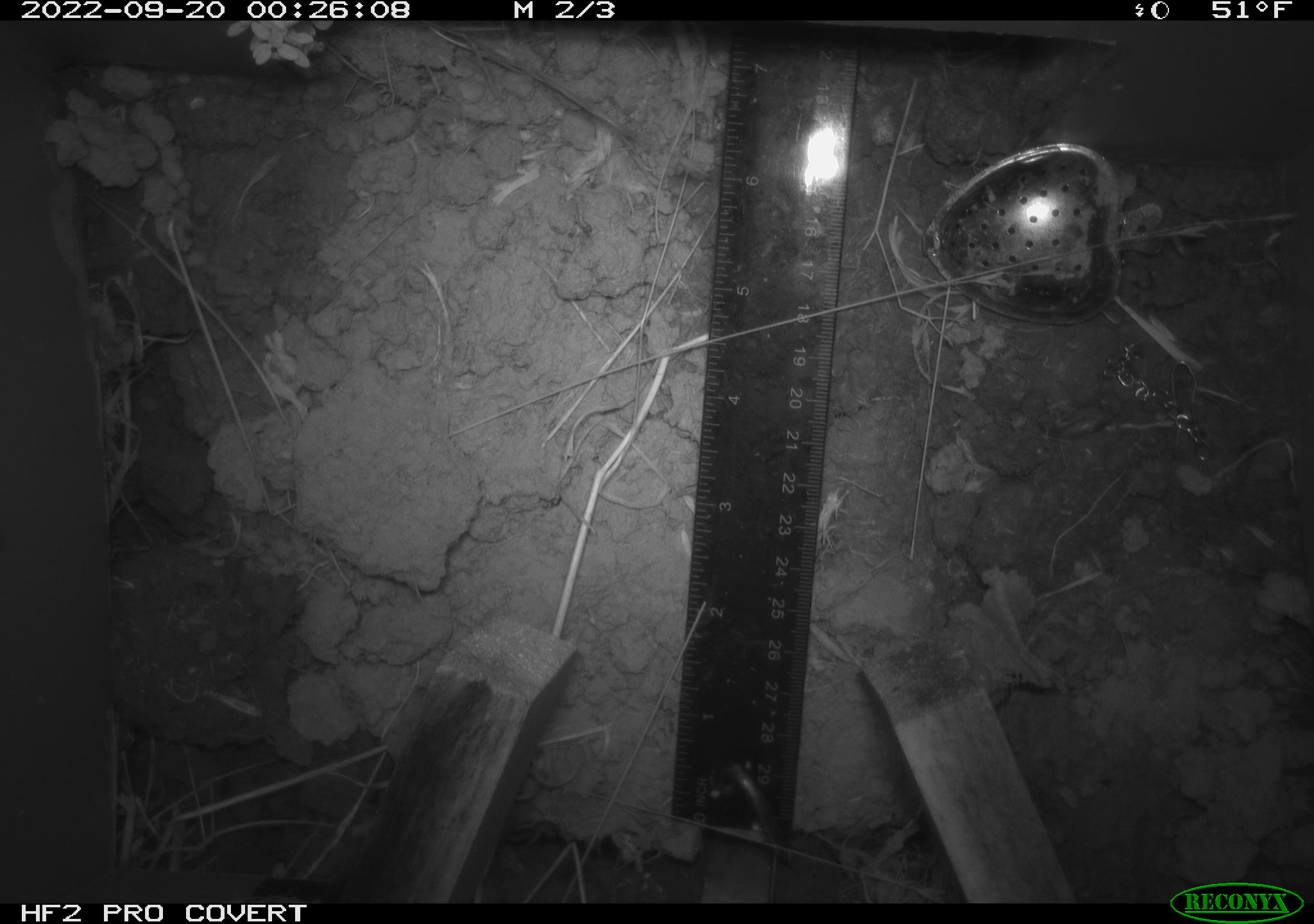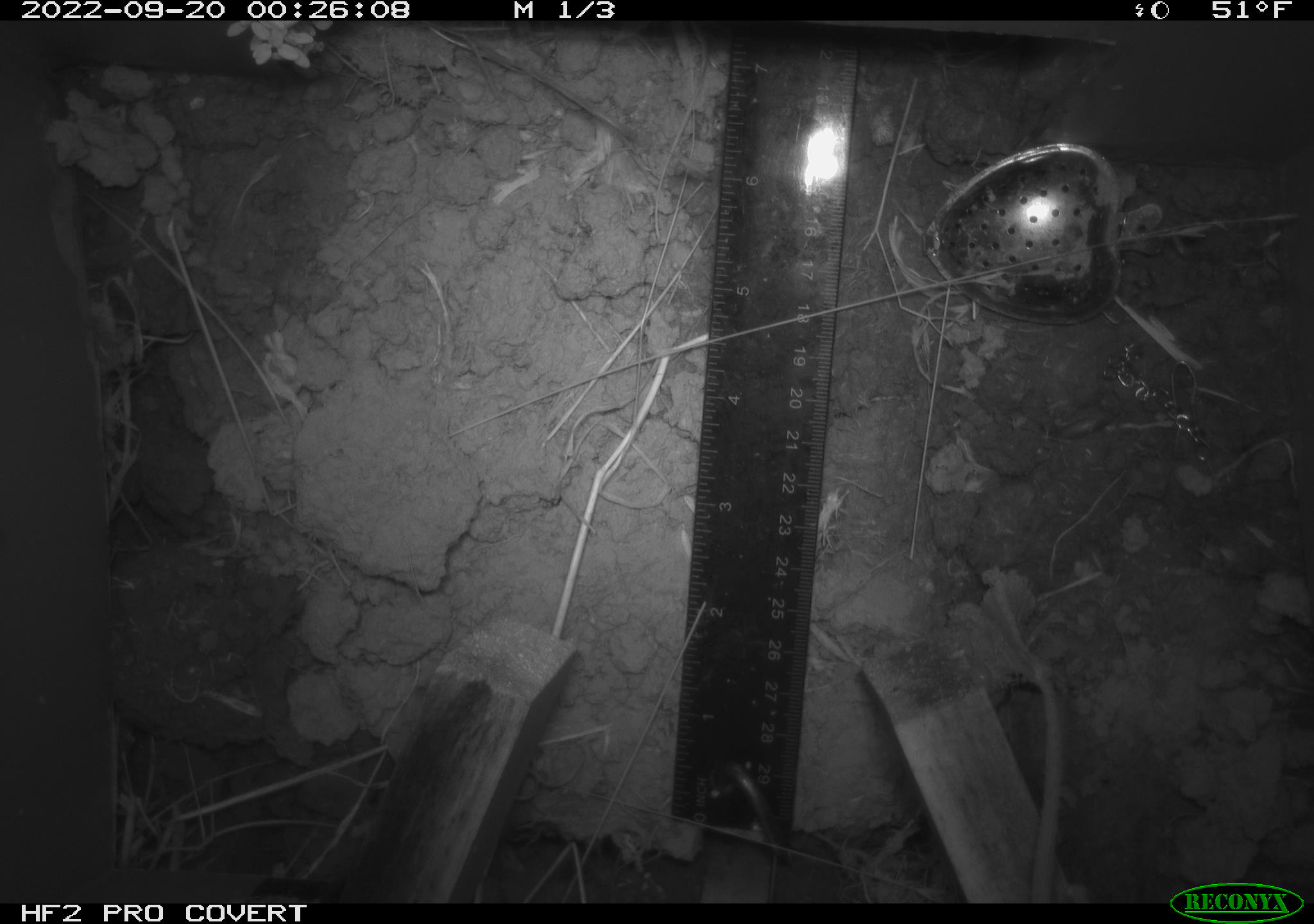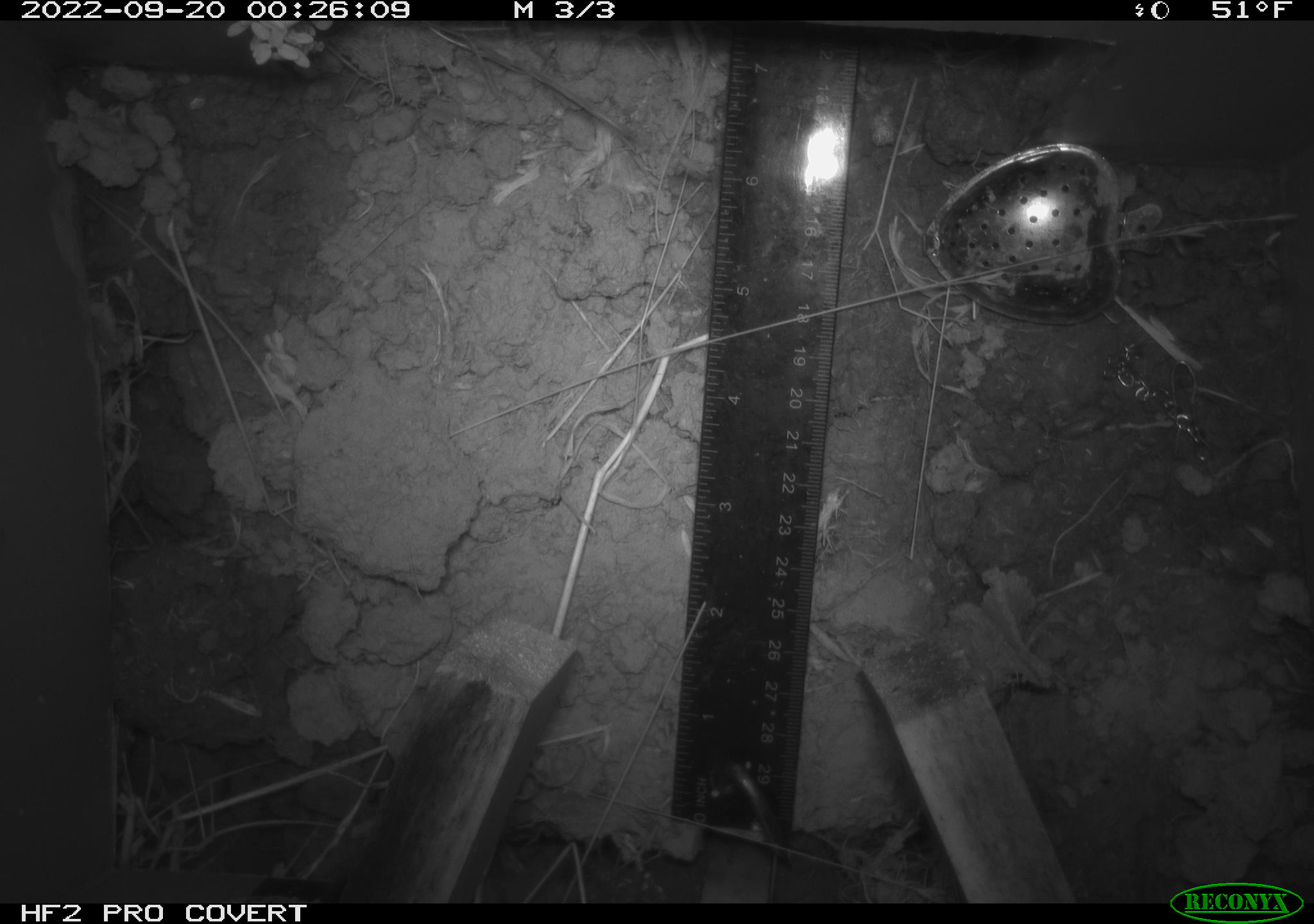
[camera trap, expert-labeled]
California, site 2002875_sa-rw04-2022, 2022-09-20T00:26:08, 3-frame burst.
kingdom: Animalia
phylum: Chordata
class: Mammalia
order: Rodentia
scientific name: Rodentia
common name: mouse species